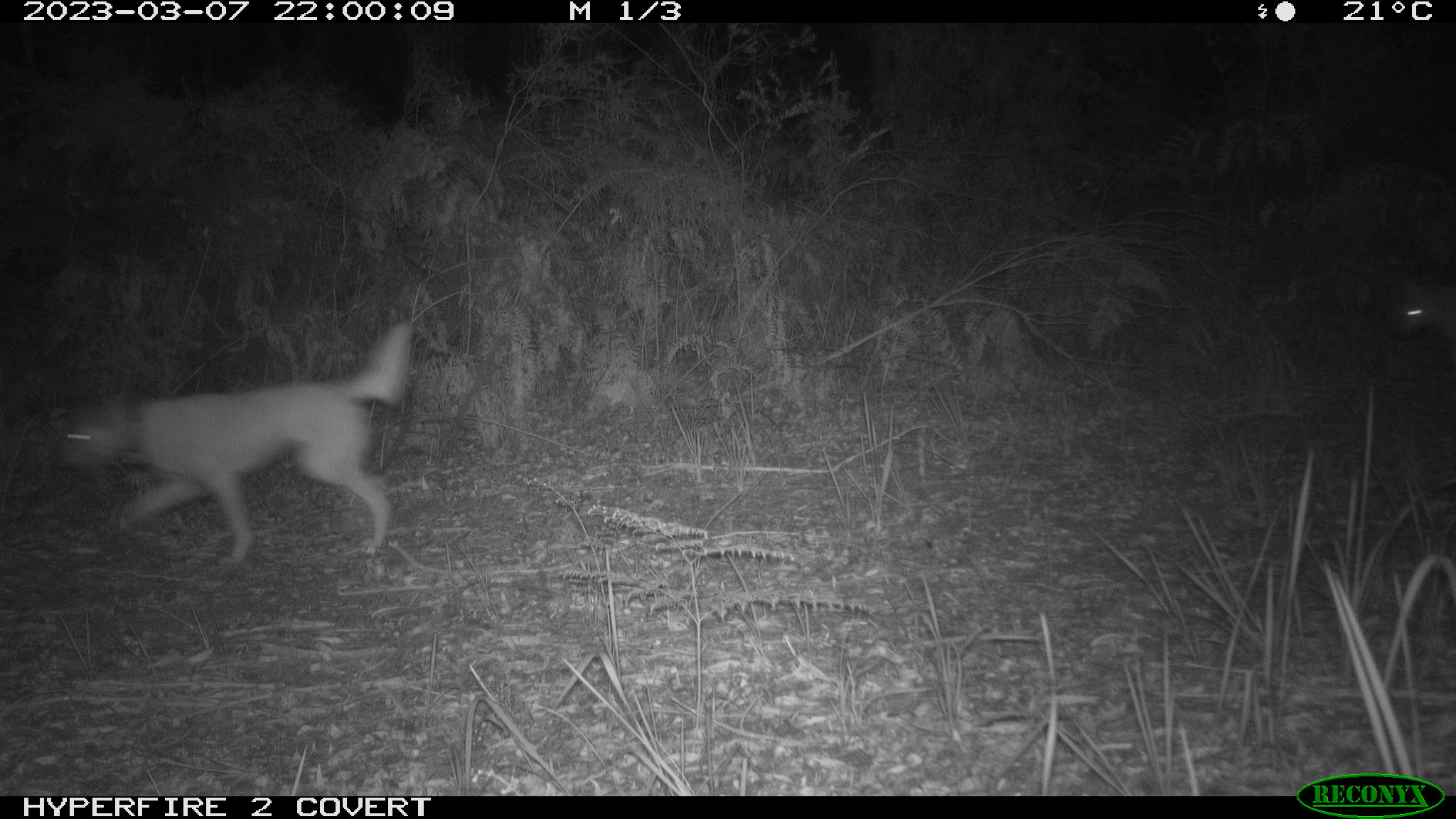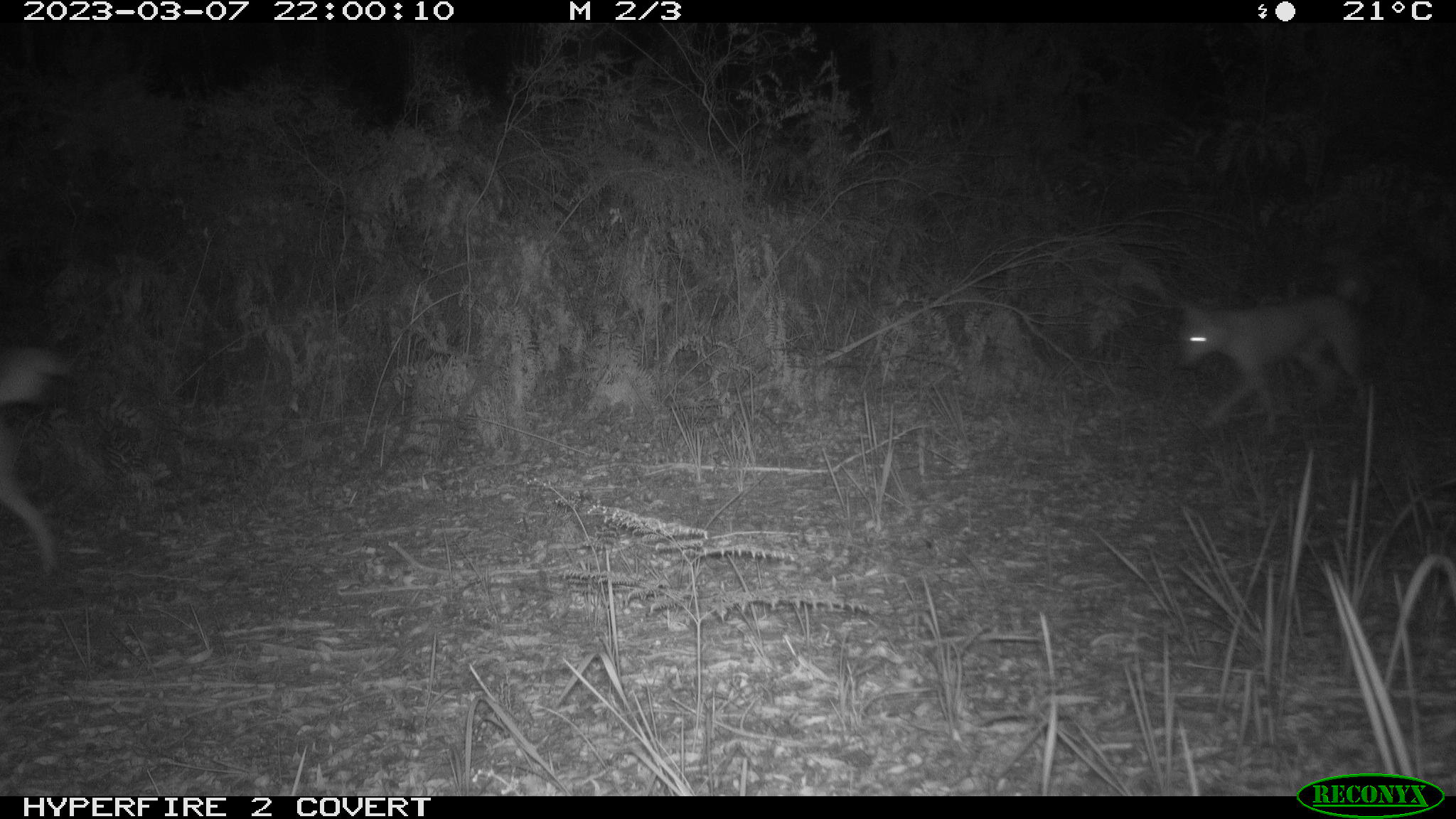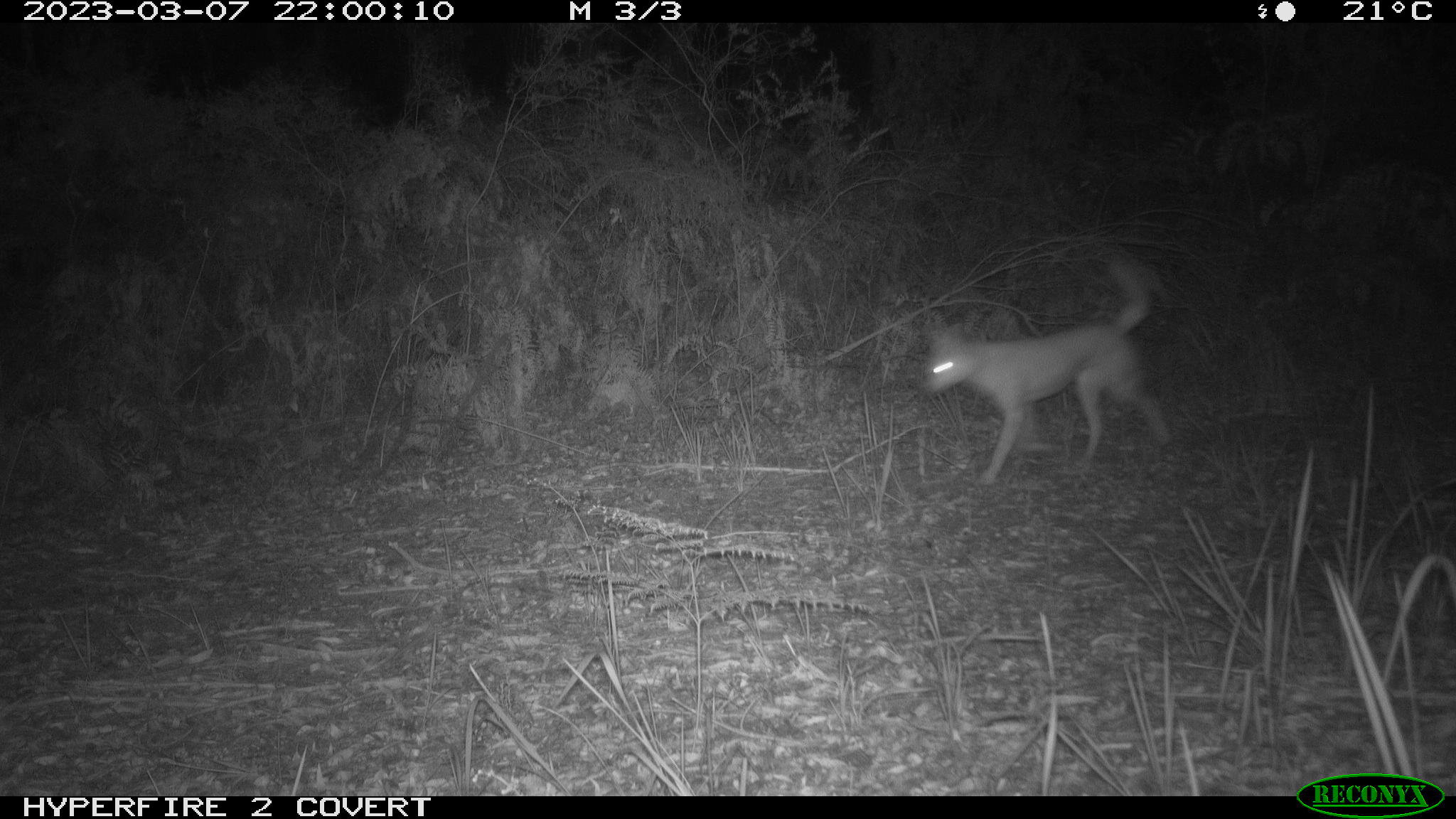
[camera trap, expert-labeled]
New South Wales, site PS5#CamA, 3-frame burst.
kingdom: Animalia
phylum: Chordata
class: Mammalia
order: Carnivora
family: Canidae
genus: Canis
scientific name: Canis familiaris dingo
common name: dingo